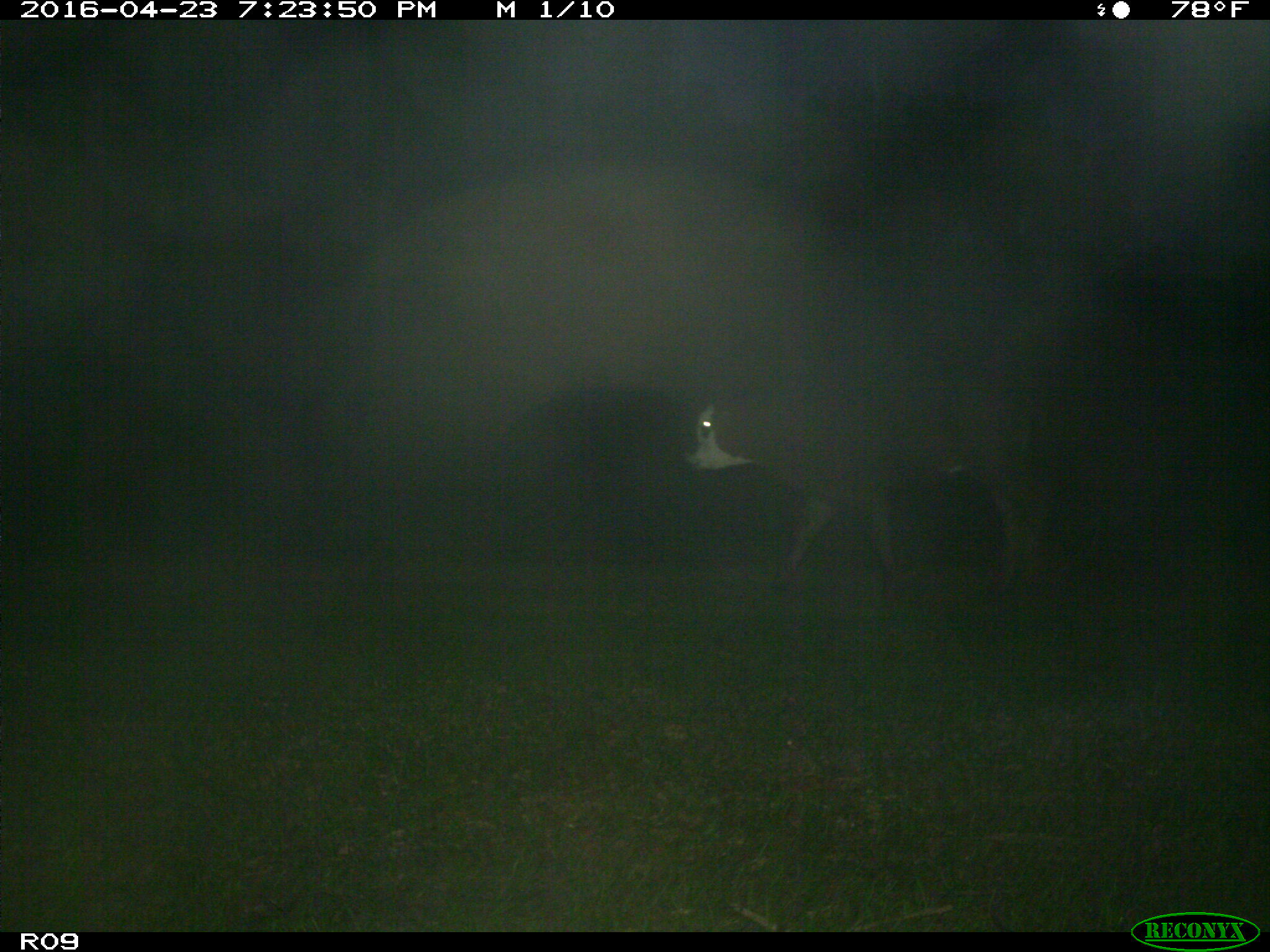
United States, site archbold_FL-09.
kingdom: Animalia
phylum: Chordata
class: Mammalia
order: Artiodactyla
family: Bovidae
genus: Bos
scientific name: Bos taurus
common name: domestic cow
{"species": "Bos taurus (domestic cow)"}